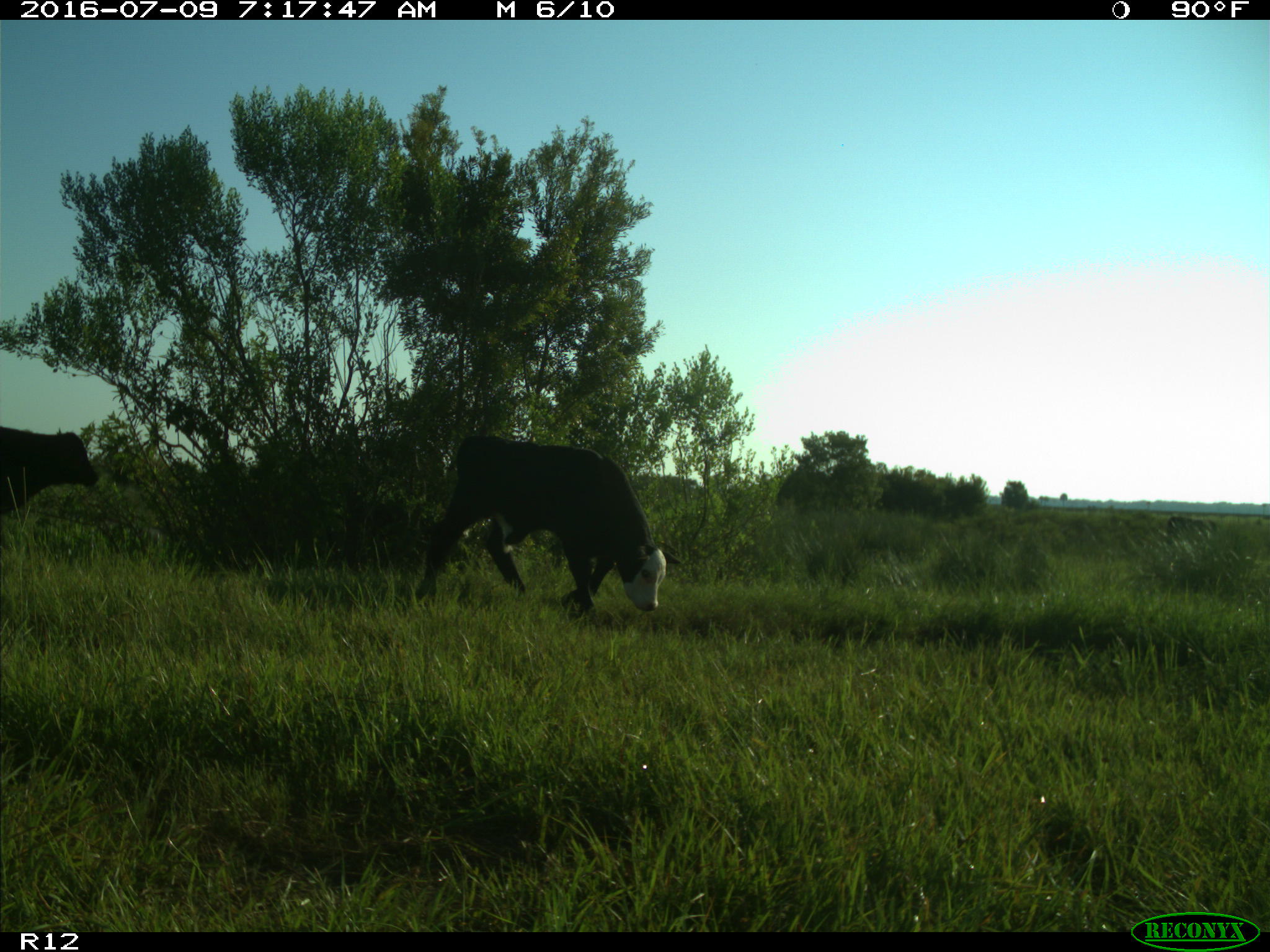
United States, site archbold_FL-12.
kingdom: Animalia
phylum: Chordata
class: Mammalia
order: Artiodactyla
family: Bovidae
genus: Bos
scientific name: Bos taurus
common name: domestic cow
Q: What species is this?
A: Bos taurus (domestic cow).